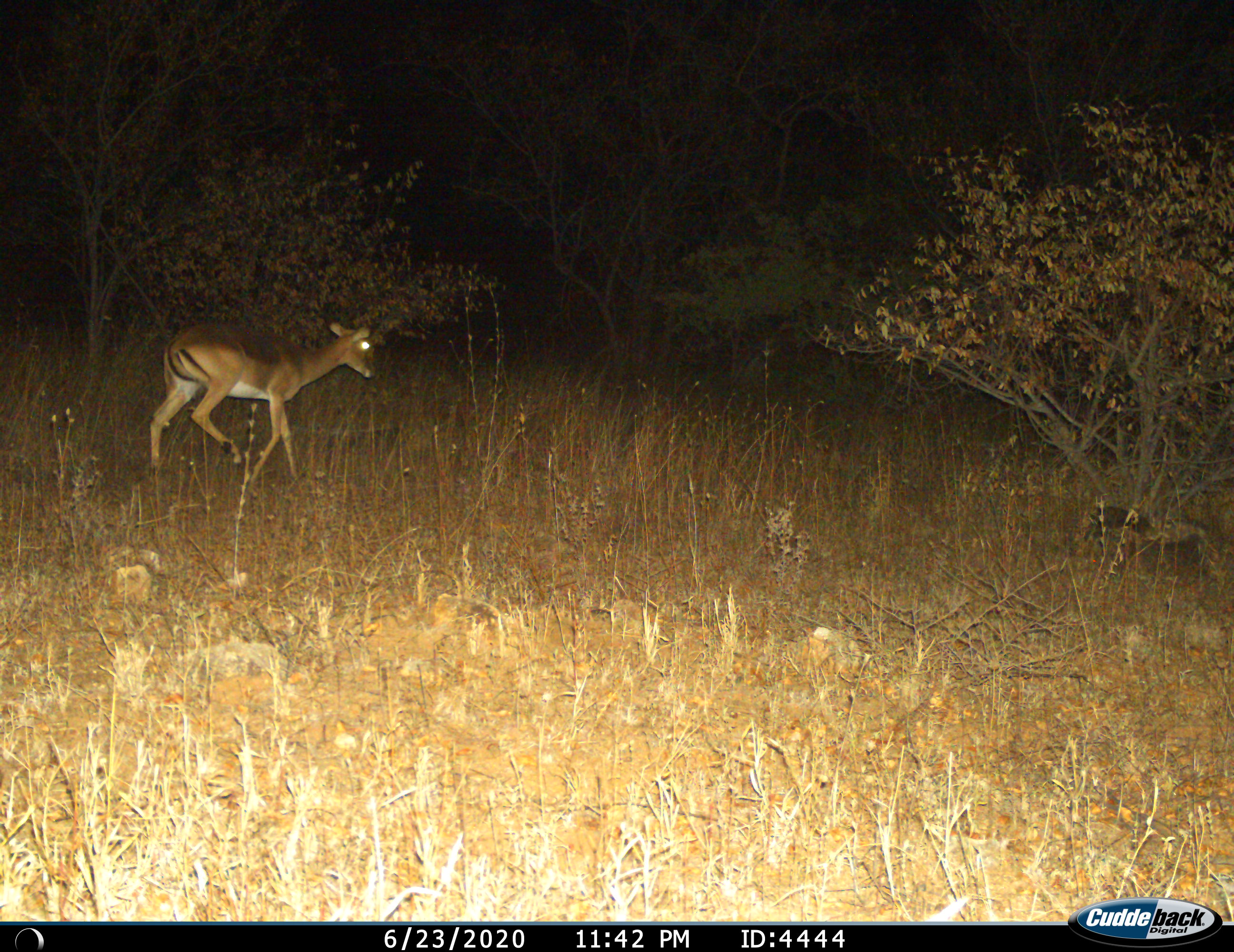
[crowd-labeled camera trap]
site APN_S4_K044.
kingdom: Animalia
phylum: Chordata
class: Mammalia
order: Artiodactyla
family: Bovidae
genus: Aepyceros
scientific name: Aepyceros melampus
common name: impala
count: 1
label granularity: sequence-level